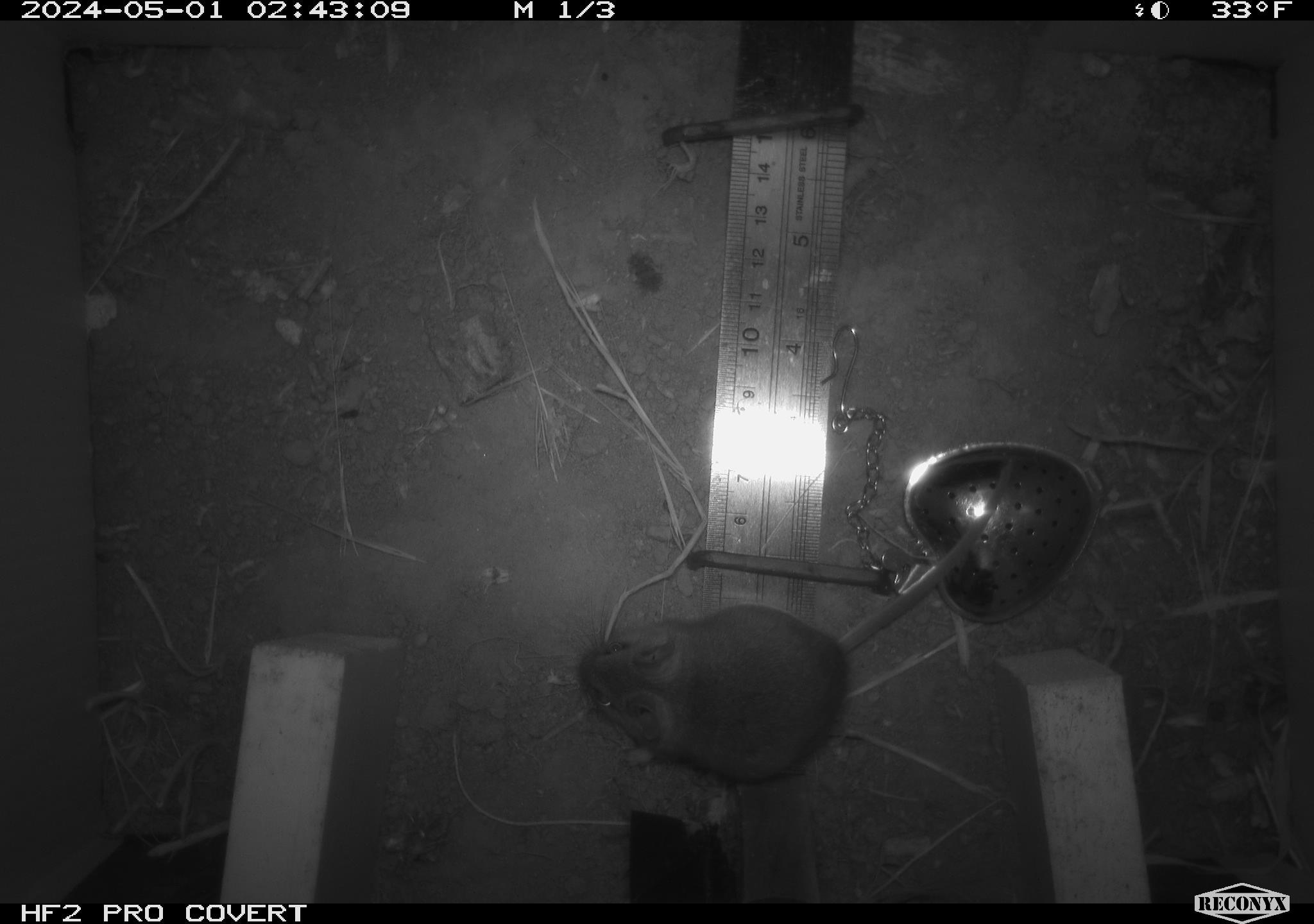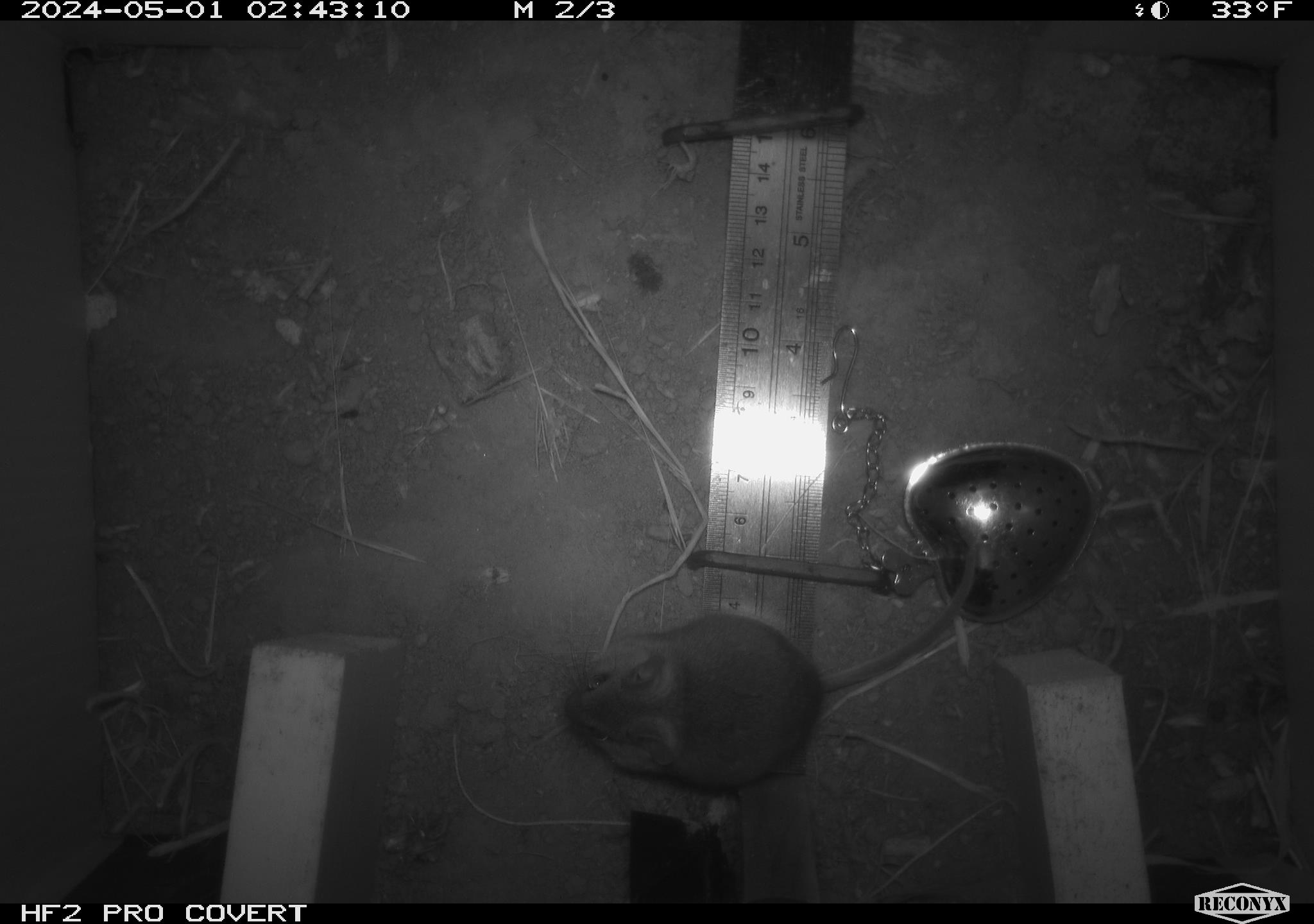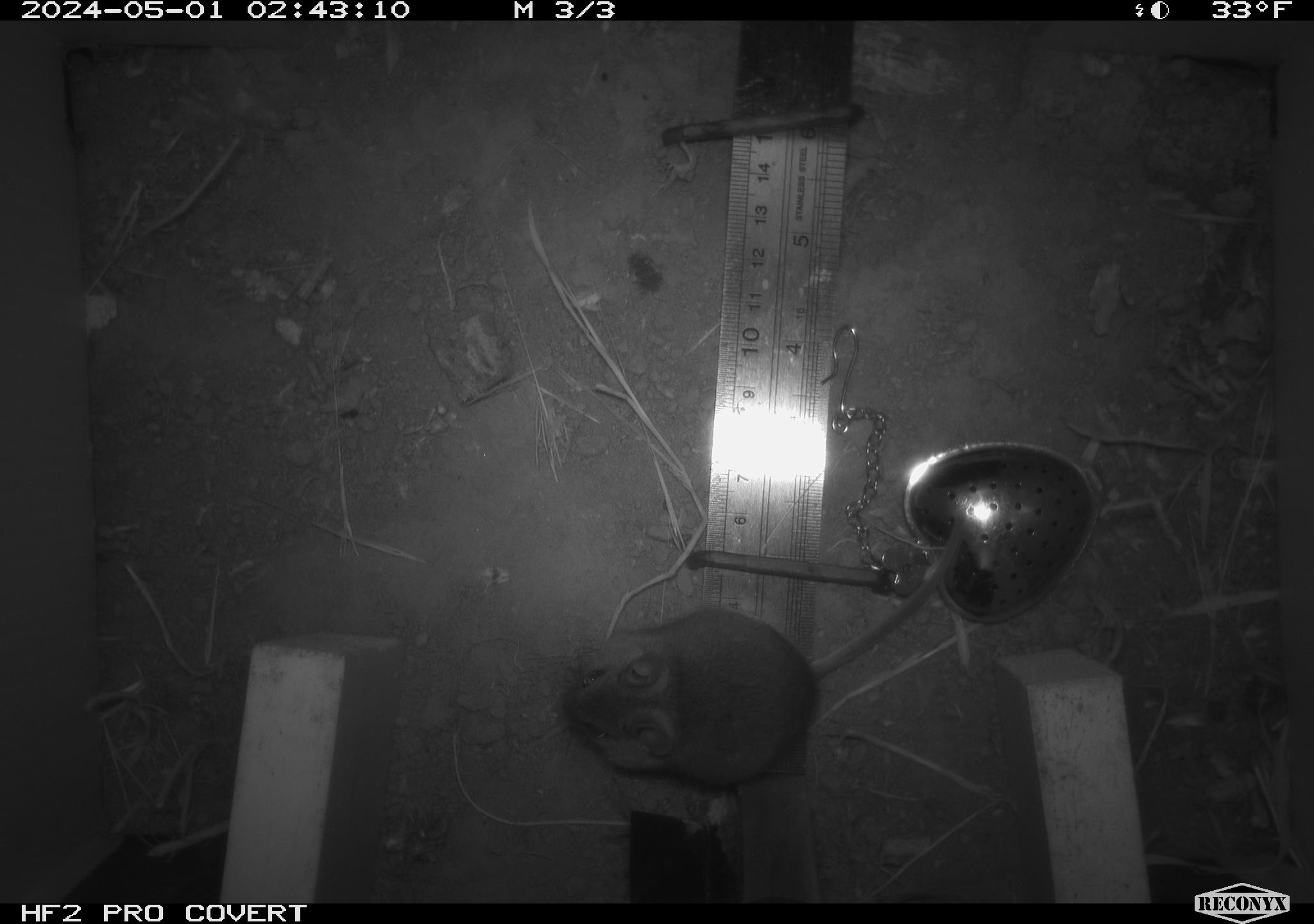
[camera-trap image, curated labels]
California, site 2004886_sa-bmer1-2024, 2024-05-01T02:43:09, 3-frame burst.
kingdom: Animalia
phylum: Chordata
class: Mammalia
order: Rodentia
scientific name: Rodentia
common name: mouse species